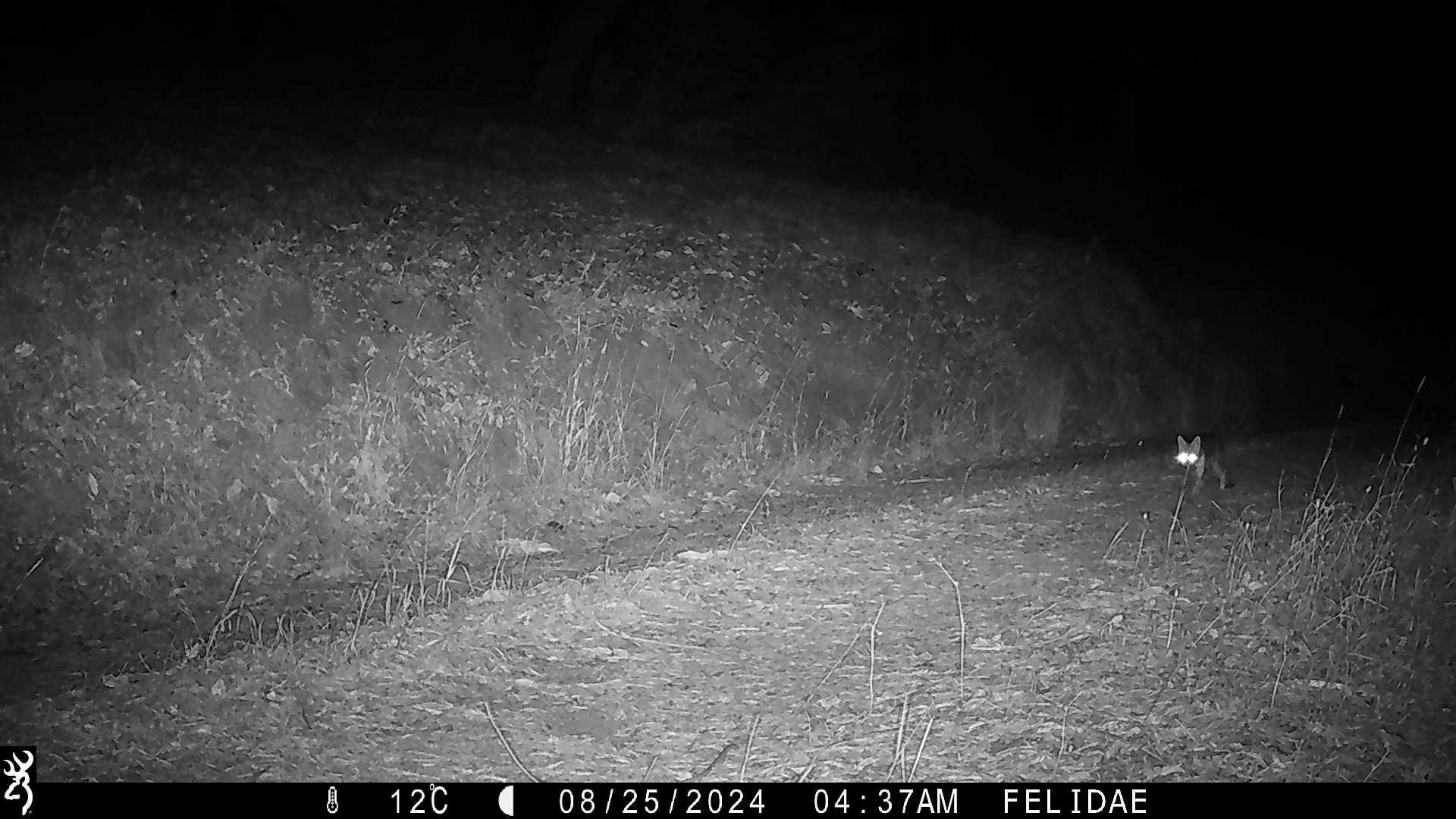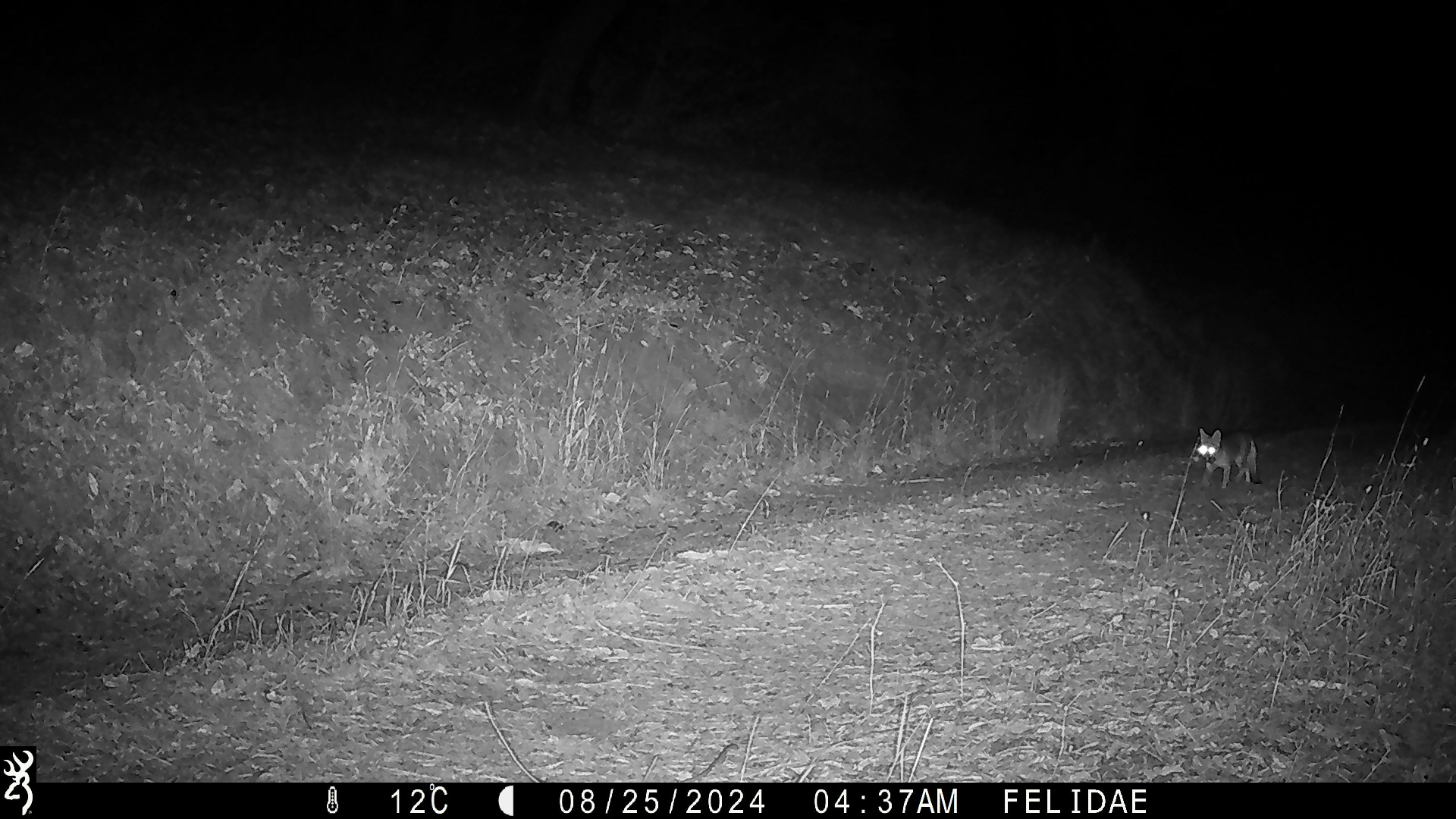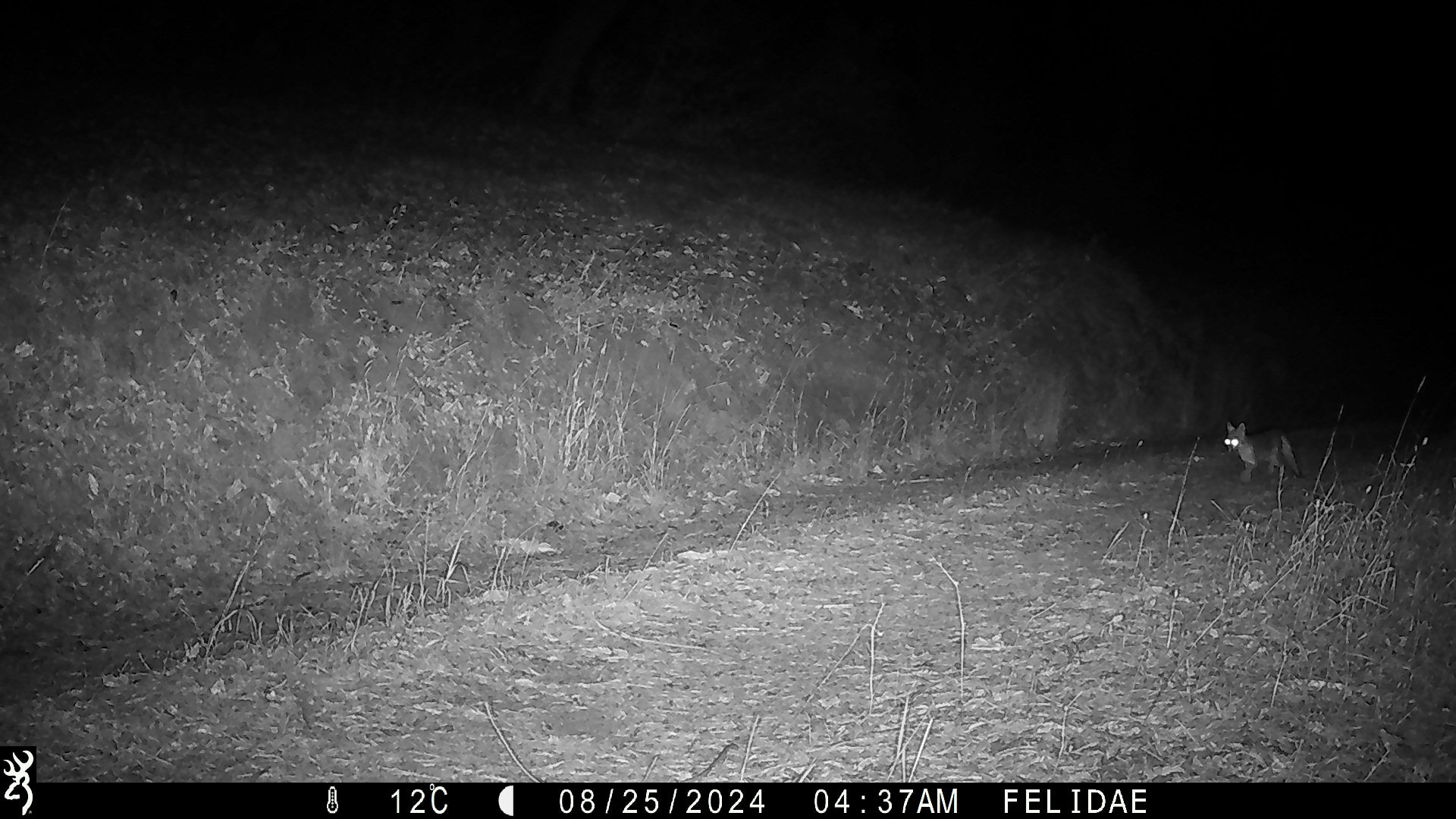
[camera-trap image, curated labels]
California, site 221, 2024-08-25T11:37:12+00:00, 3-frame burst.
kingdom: Animalia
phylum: Chordata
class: Mammalia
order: Carnivora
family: Canidae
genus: Urocyon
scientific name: Urocyon cinereoargenteus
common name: gray fox